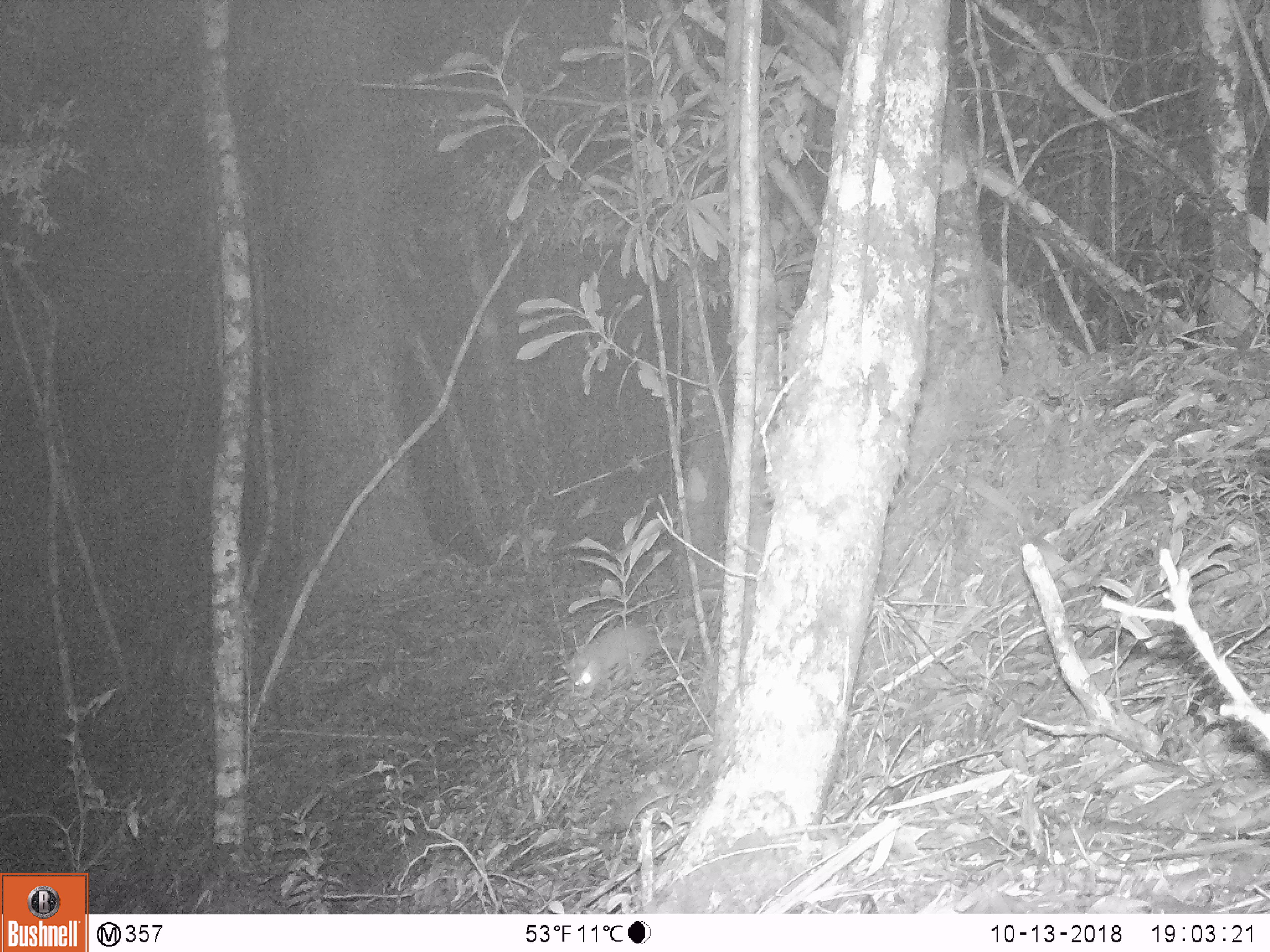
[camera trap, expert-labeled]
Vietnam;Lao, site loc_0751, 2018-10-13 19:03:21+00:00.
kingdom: Animalia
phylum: Chordata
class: Mammalia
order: Carnivora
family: Mustelidae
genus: Melogale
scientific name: Melogale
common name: ferret badger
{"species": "ferret badger (Melogale)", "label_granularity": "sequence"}